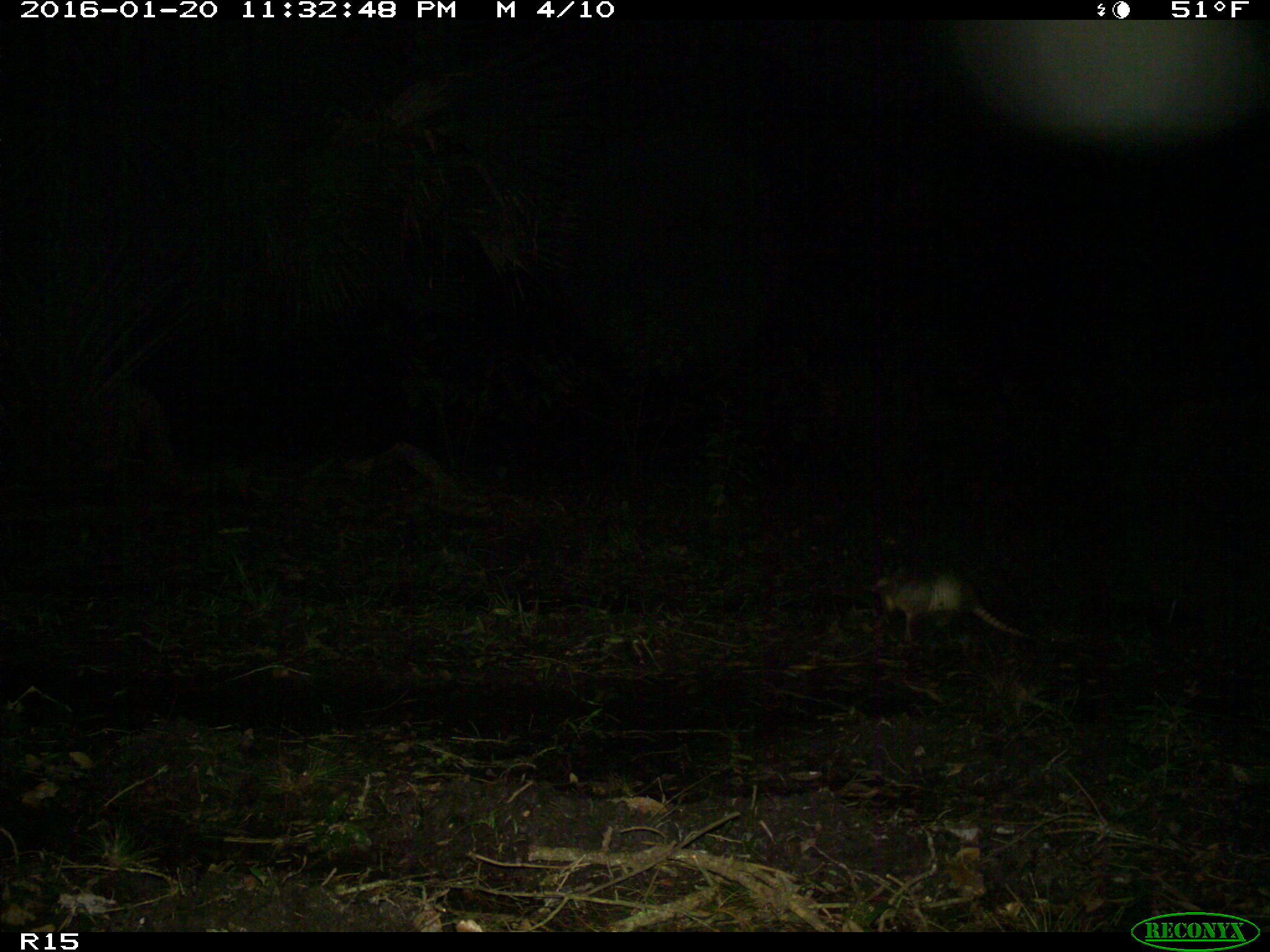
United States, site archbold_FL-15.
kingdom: Animalia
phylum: Chordata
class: Mammalia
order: Cingulata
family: Dasypodidae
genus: Dasypus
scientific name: Dasypus novemcinctus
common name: nine-banded armadillo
Dasypus novemcinctus (nine-banded armadillo).